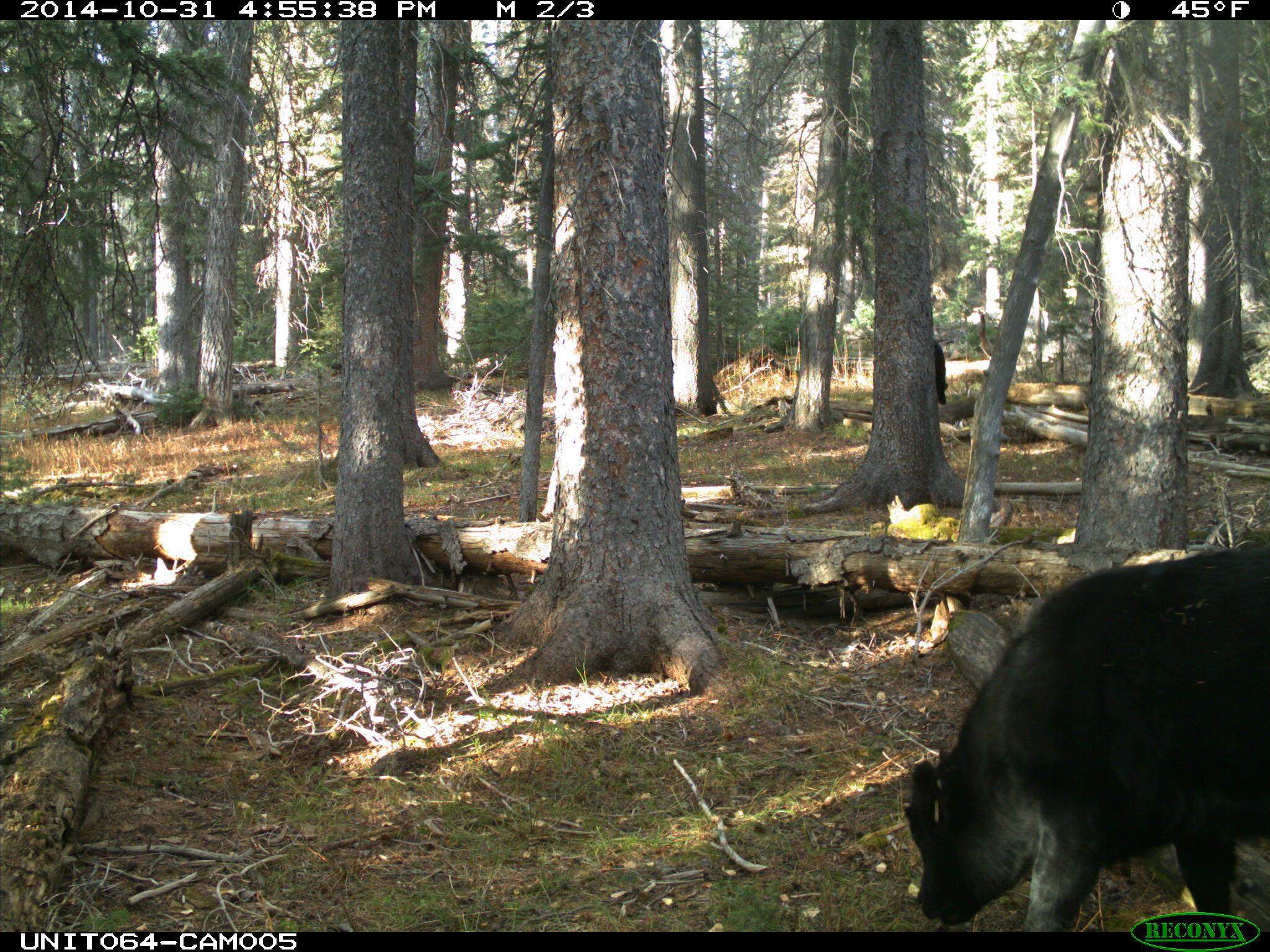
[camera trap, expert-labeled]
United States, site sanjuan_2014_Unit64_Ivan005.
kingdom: Animalia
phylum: Chordata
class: Mammalia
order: Artiodactyla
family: Bovidae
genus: Bos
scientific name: Bos taurus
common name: domestic cow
Bos taurus (domestic cow).